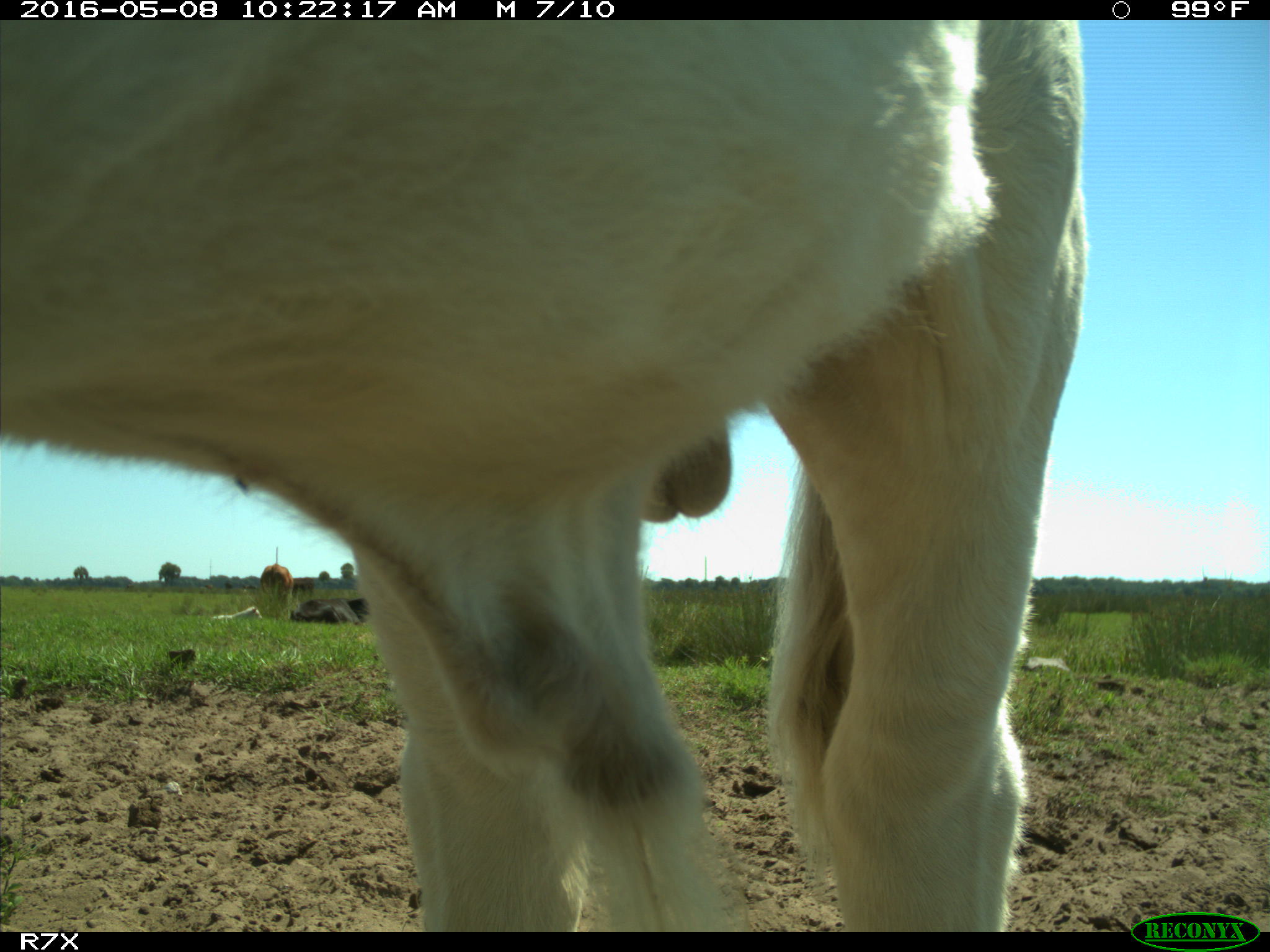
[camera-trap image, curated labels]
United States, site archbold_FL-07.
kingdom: Animalia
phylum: Chordata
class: Mammalia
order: Artiodactyla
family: Bovidae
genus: Bos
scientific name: Bos taurus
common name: domestic cow